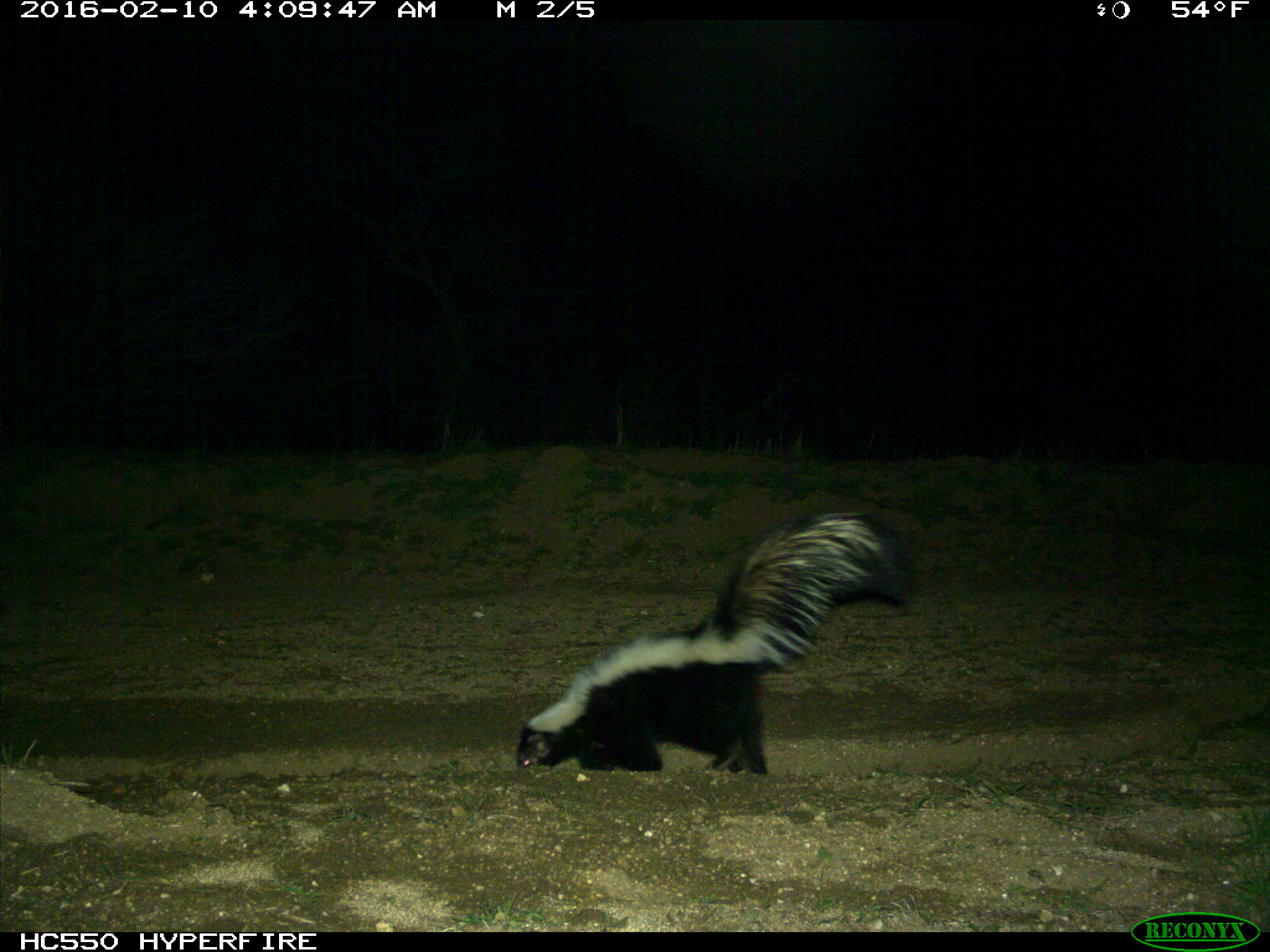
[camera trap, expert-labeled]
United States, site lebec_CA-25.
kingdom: Animalia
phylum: Chordata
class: Mammalia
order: Carnivora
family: Mephitidae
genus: Mephitis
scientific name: Mephitis mephitis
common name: striped skunk